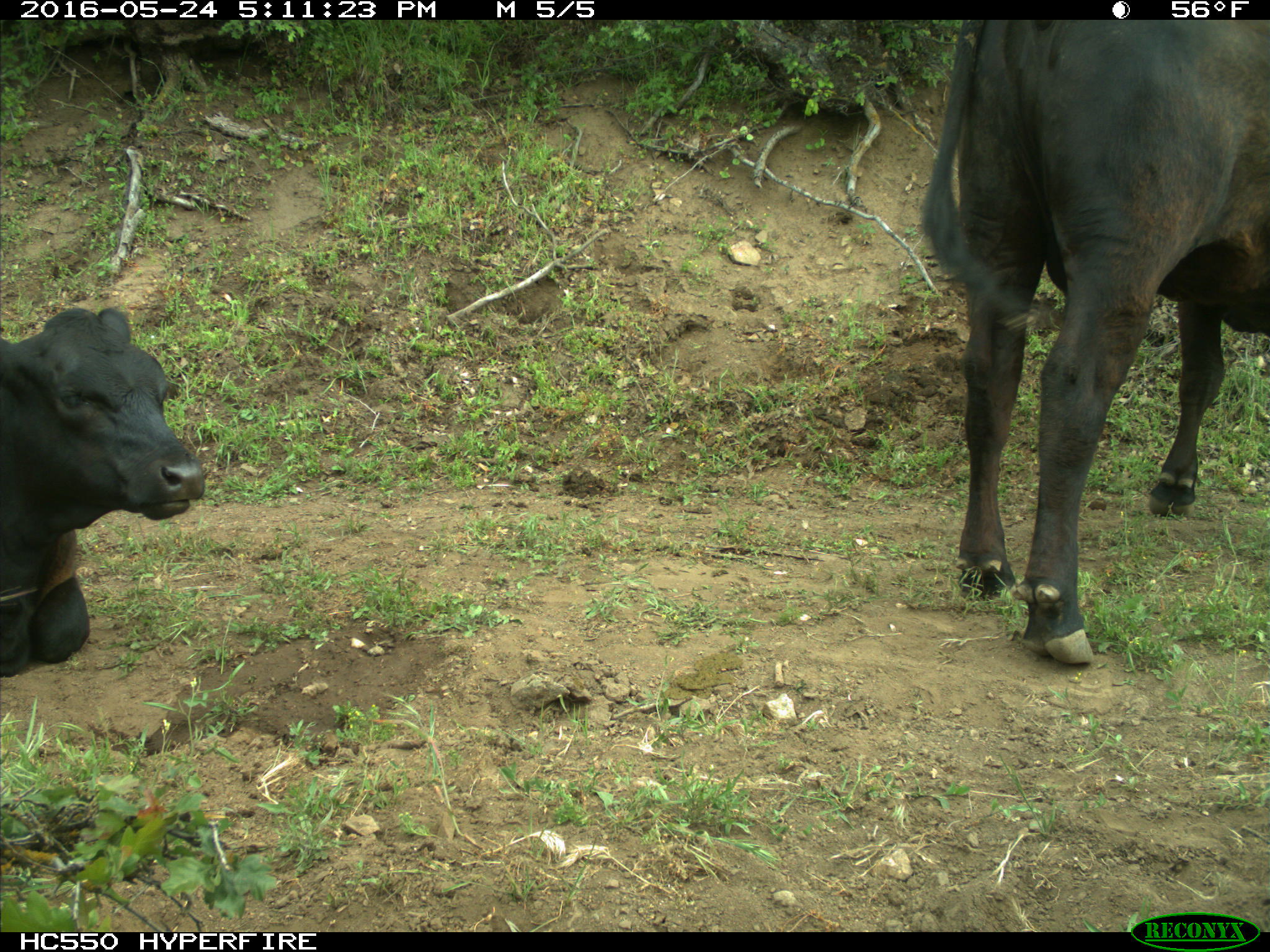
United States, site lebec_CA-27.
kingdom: Animalia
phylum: Chordata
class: Mammalia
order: Artiodactyla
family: Bovidae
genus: Bos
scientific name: Bos taurus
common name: domestic cow